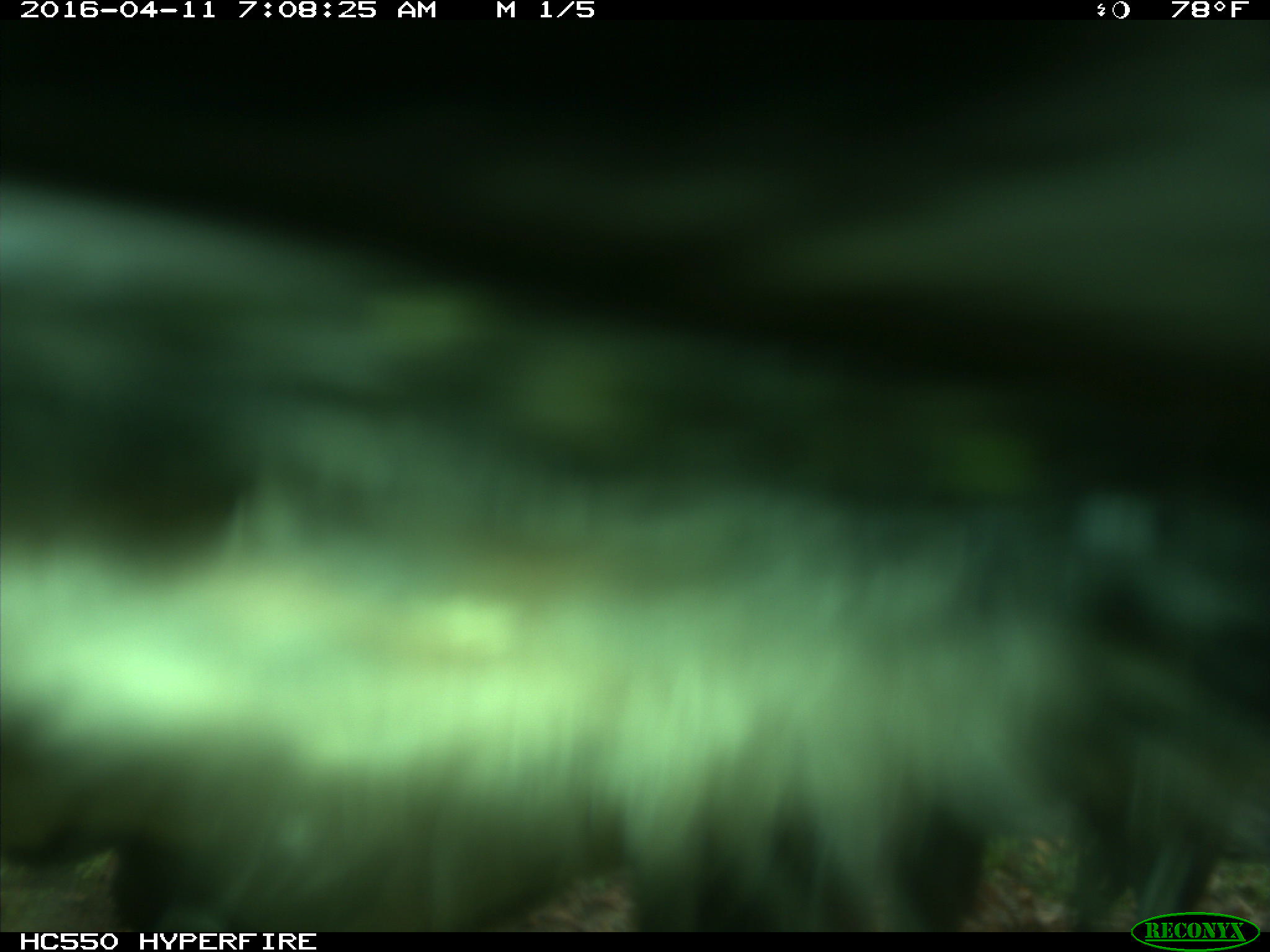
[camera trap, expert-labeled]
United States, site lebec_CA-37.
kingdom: Animalia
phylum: Chordata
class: Mammalia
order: Artiodactyla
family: Bovidae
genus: Bos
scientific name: Bos taurus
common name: domestic cow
Bos taurus (domestic cow).